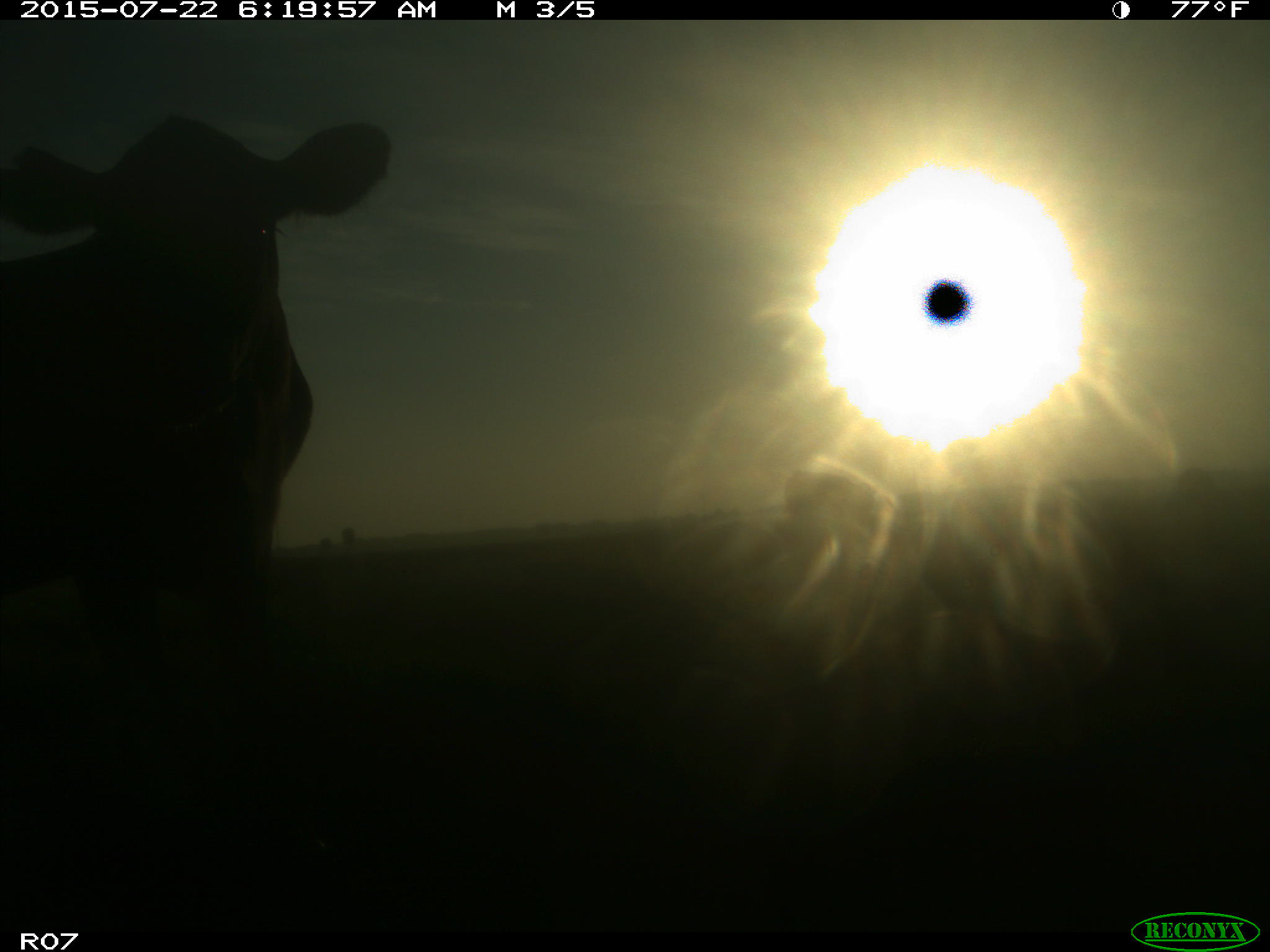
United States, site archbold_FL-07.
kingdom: Animalia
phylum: Chordata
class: Mammalia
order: Artiodactyla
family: Suidae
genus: Sus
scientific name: Sus scrofa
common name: wild boar